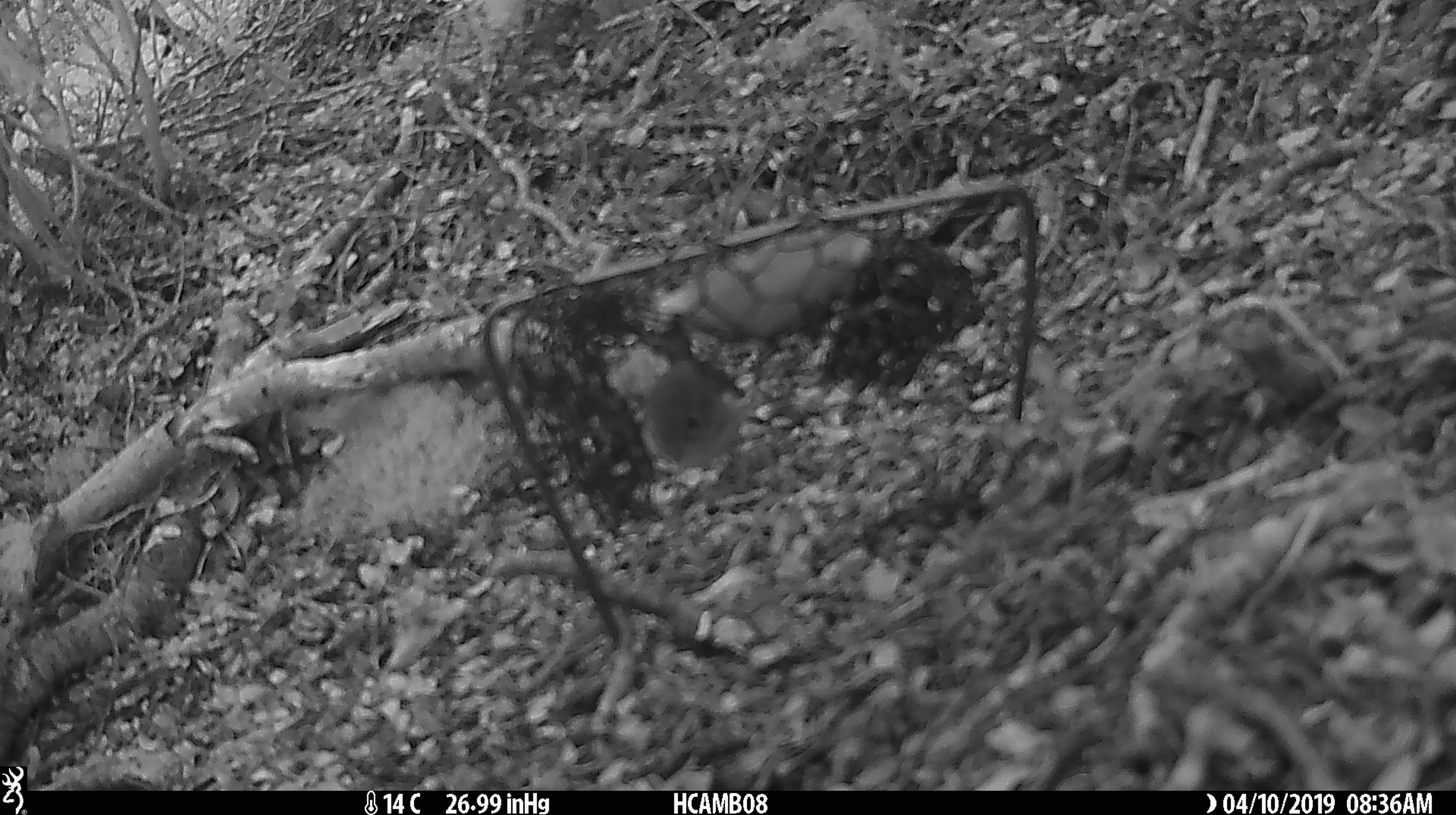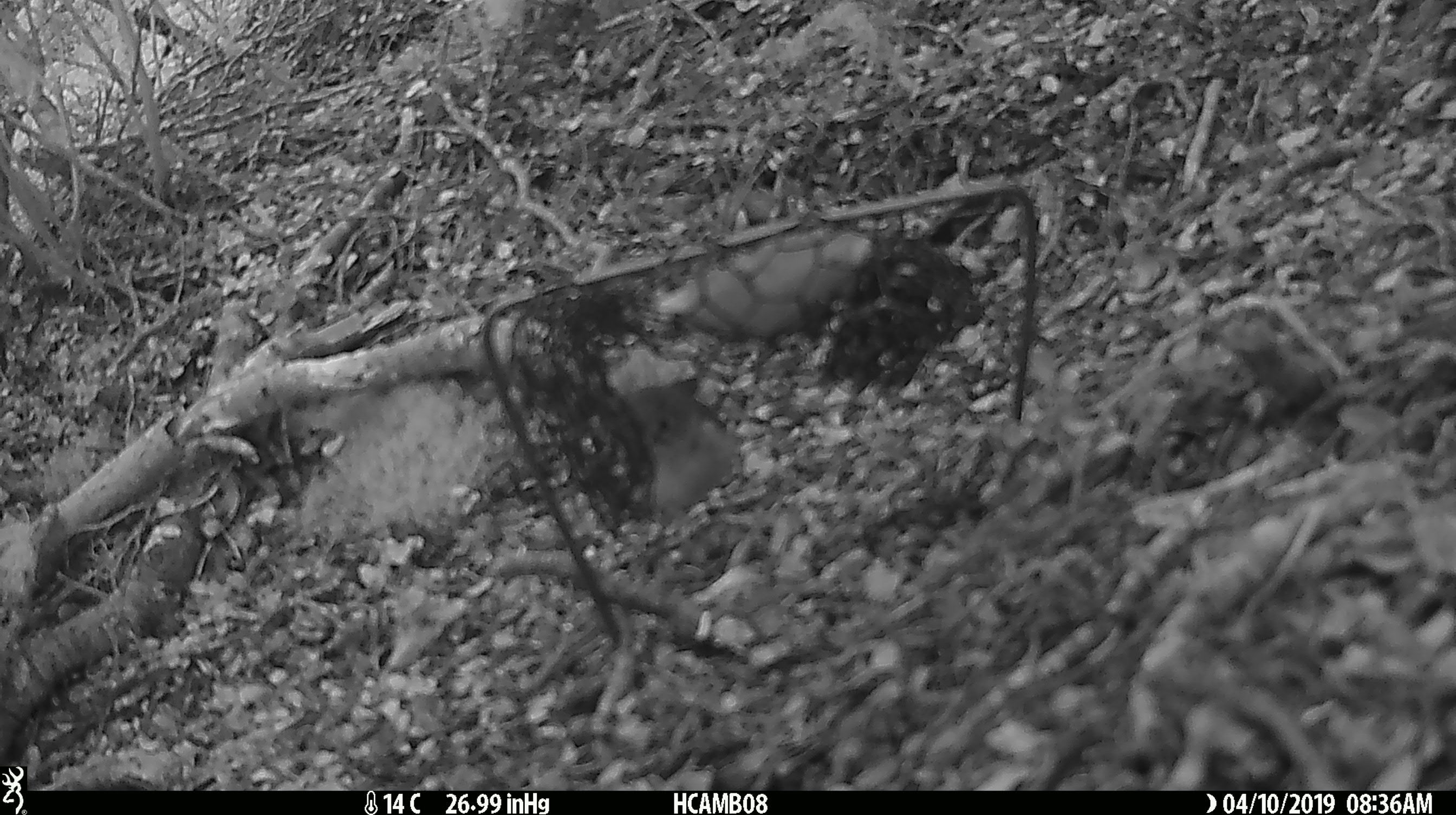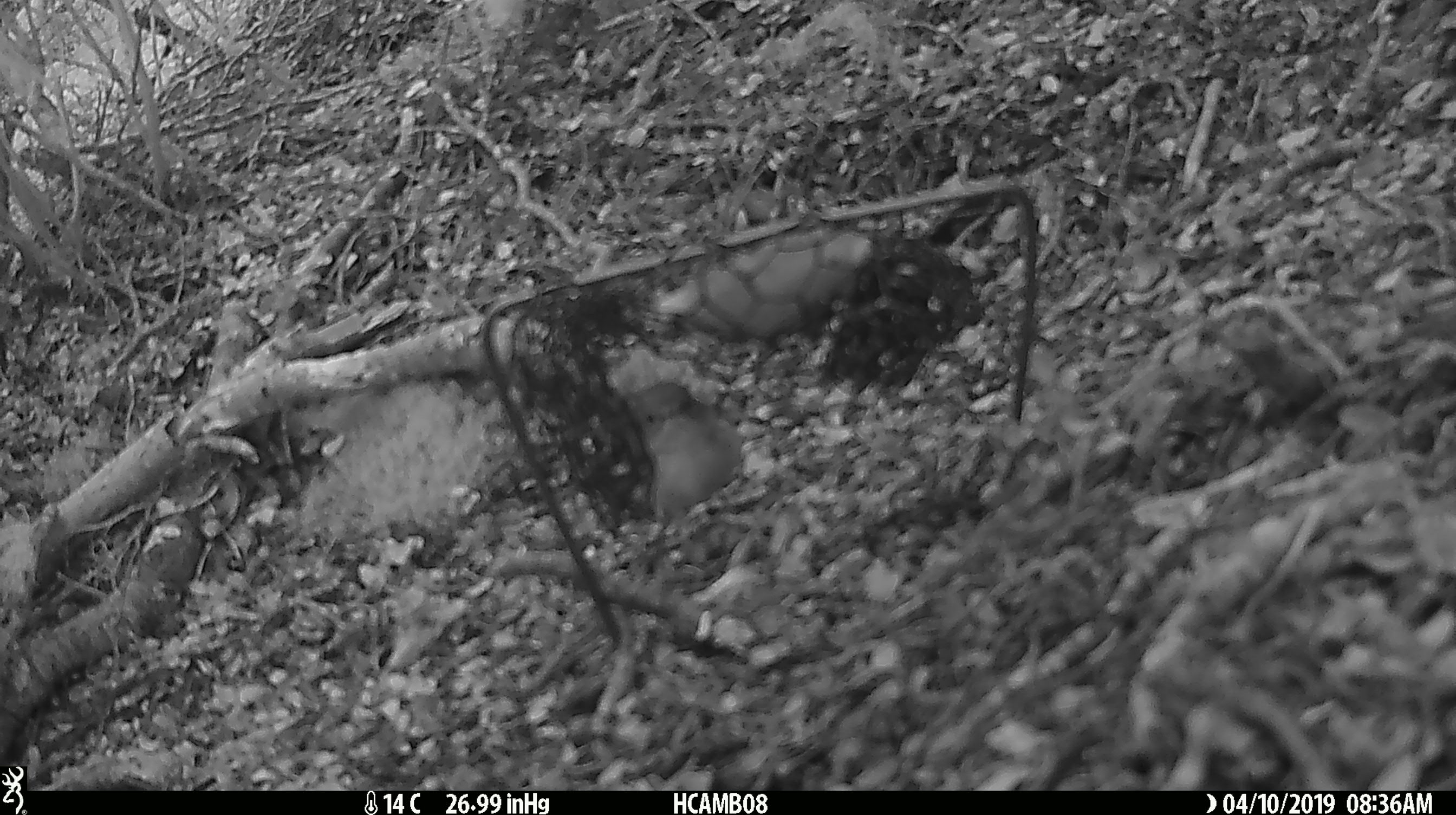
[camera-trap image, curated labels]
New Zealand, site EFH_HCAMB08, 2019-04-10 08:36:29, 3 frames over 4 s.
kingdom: Animalia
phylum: Chordata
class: Aves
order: Passeriformes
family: Petroicidae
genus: Petroica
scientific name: Petroica australis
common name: new zealand robin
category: robin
Robin (new zealand robin) (Petroica australis).